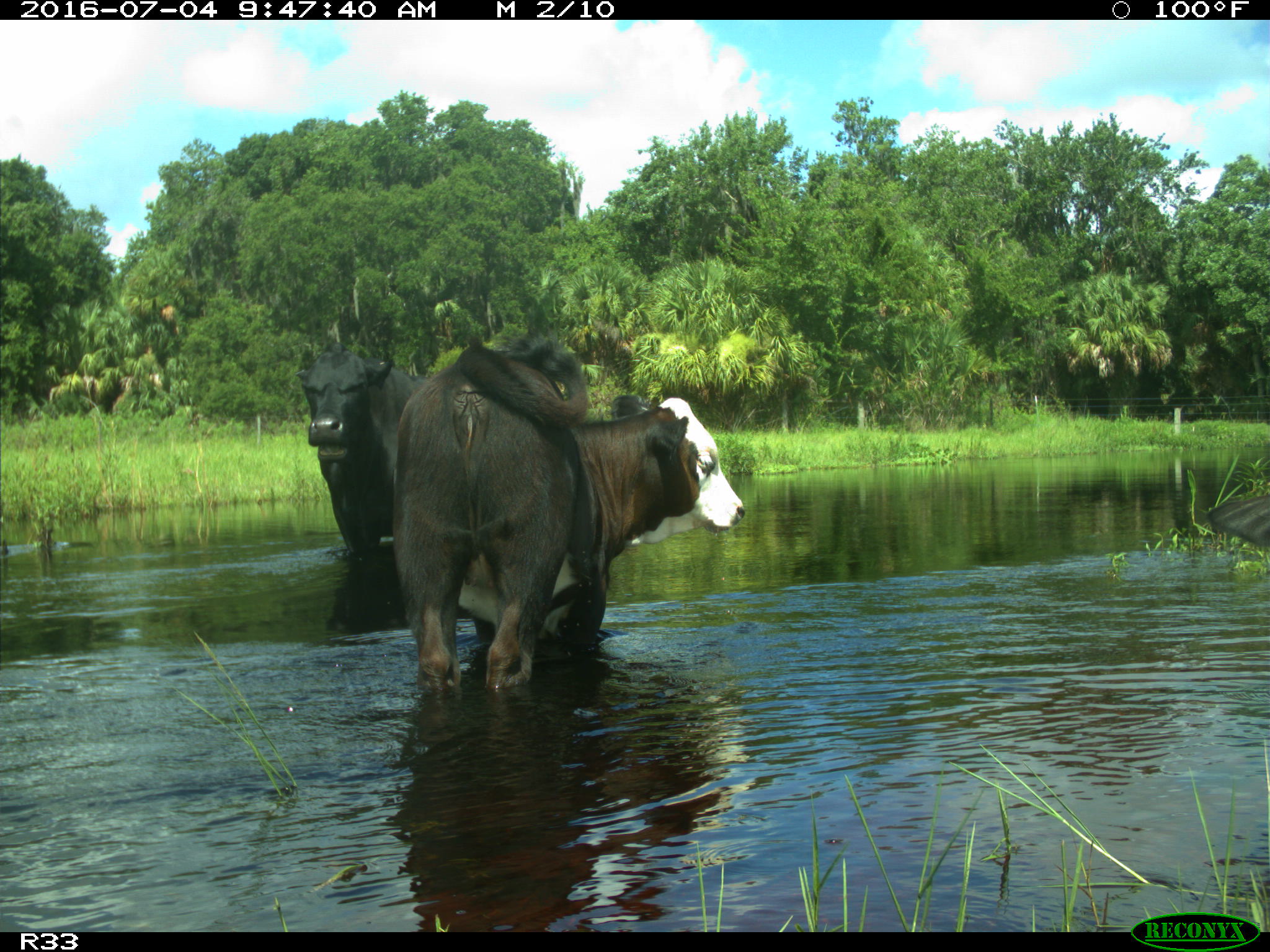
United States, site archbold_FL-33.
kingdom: Animalia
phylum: Chordata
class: Mammalia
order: Artiodactyla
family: Bovidae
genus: Bos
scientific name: Bos taurus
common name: domestic cow